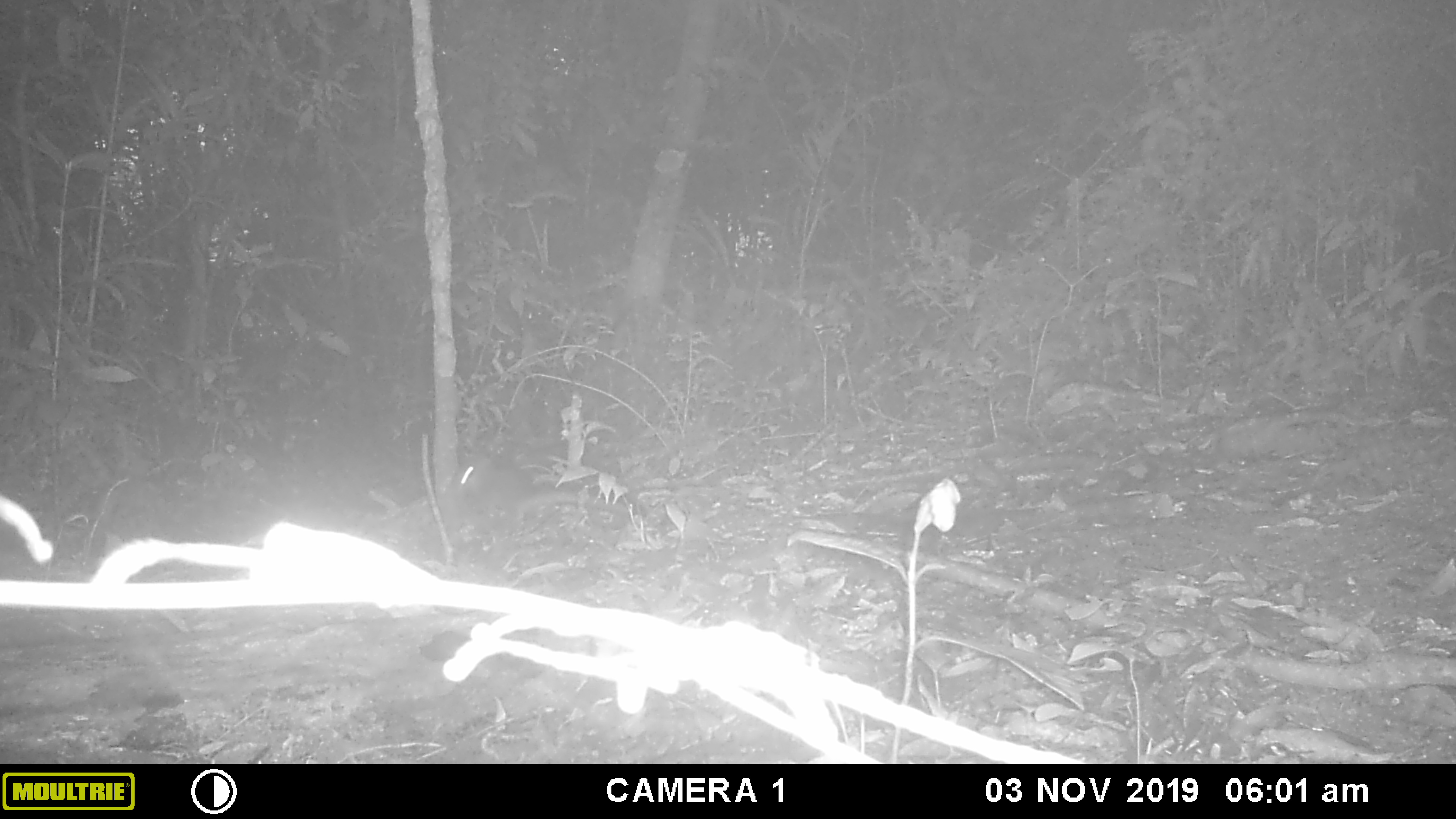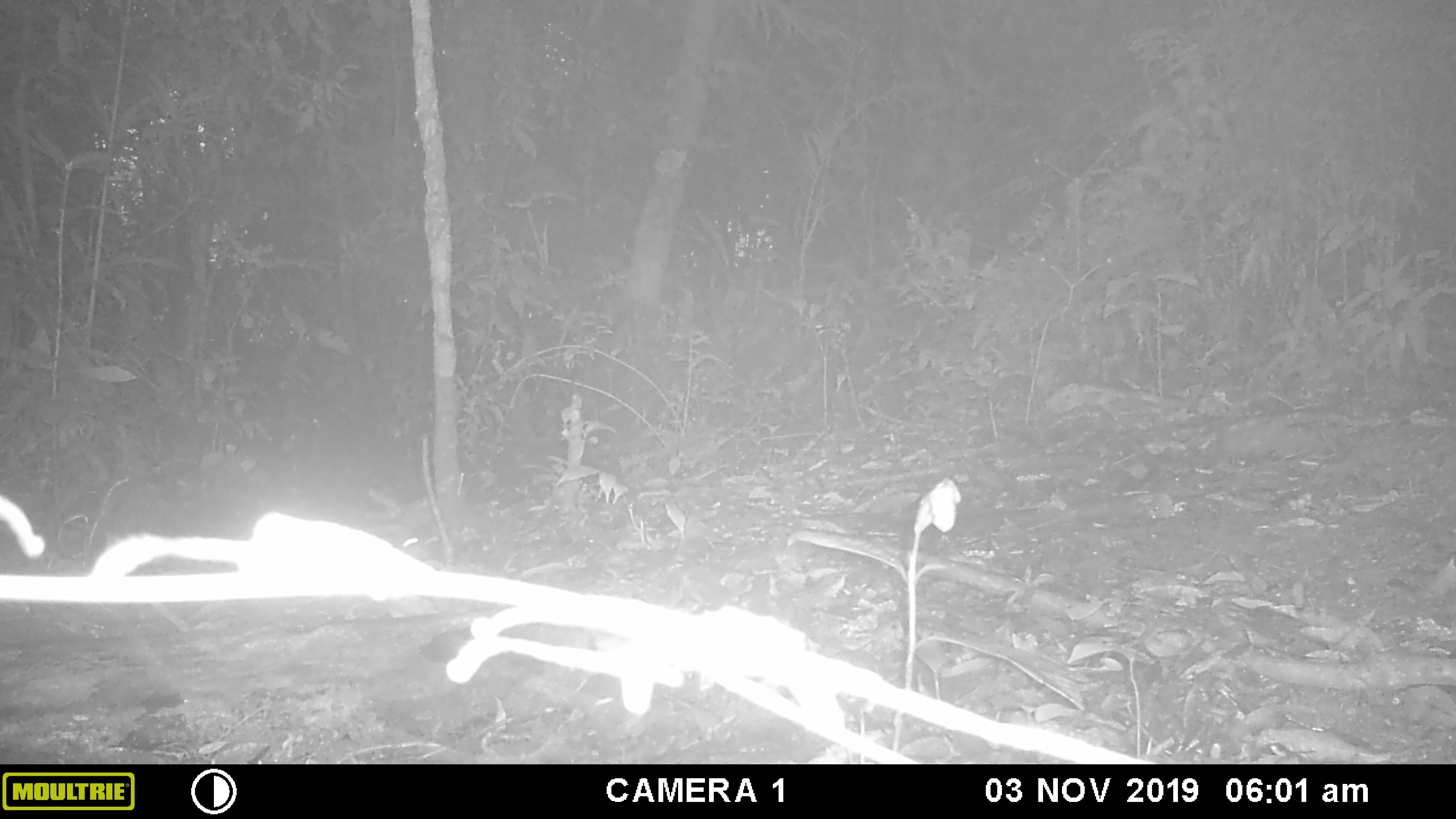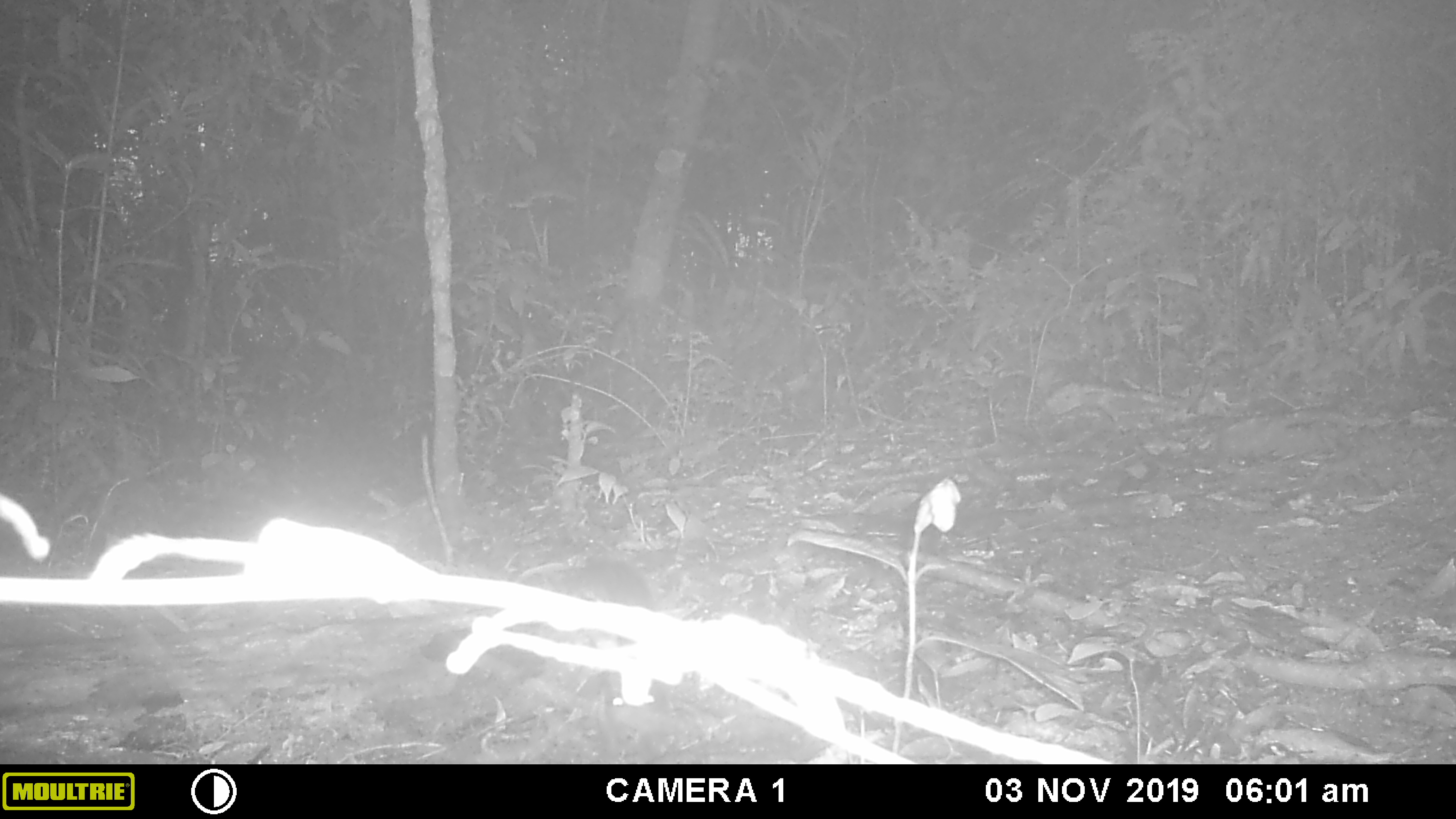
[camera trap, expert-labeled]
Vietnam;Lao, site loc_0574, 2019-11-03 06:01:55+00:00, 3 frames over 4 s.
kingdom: Animalia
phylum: Chordata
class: Mammalia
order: Rodentia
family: Sciuridae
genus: Sciurus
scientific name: Sciurus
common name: squirrel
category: unidentified squirrel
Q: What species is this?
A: Unidentified squirrel (squirrel) (Sciurus).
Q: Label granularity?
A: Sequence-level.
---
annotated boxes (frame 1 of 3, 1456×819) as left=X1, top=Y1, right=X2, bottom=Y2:
unidentified squirrel: left=450, top=448, right=636, bottom=537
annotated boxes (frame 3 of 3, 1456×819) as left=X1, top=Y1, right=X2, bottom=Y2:
unidentified squirrel: left=510, top=549, right=660, bottom=681